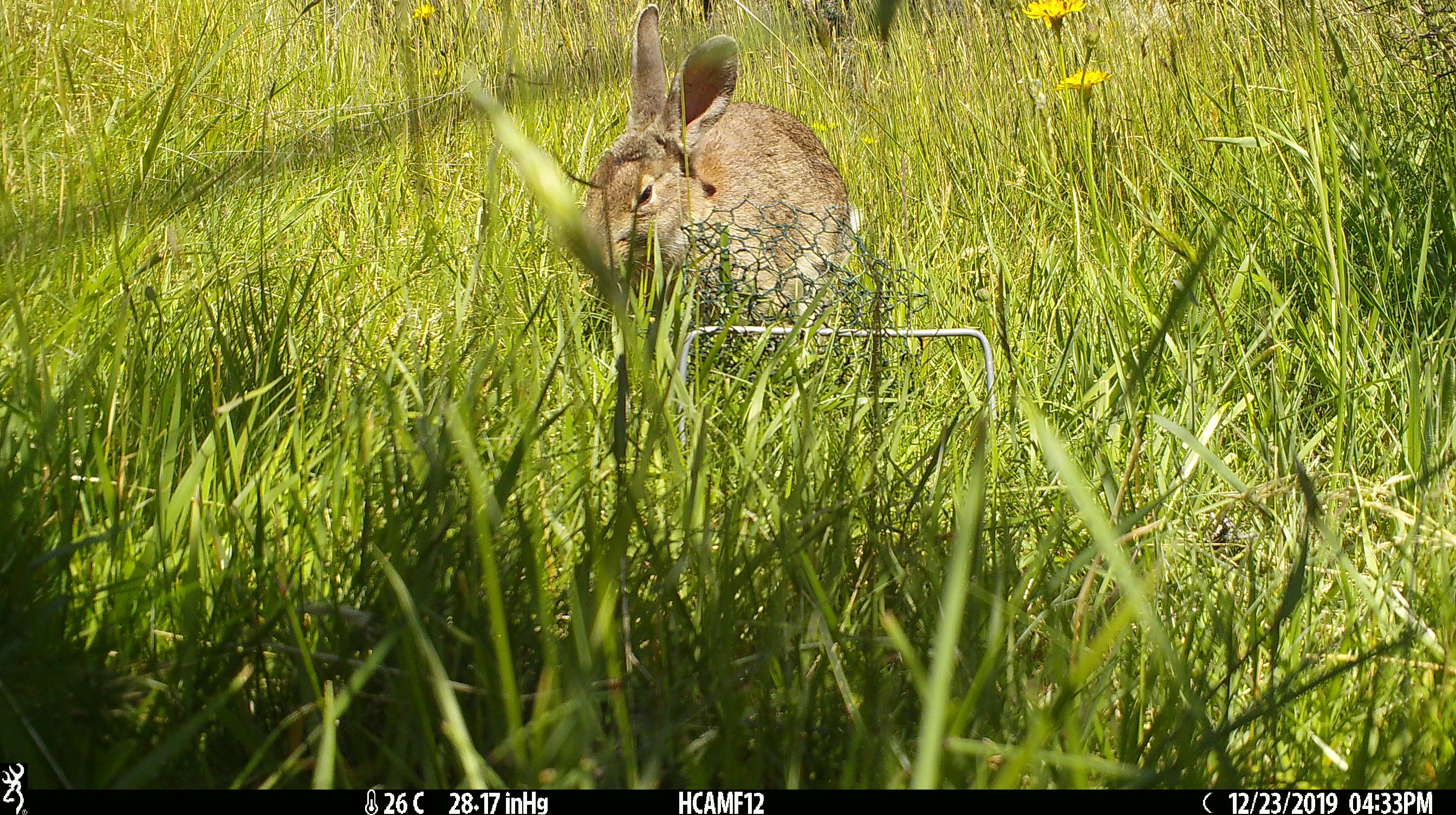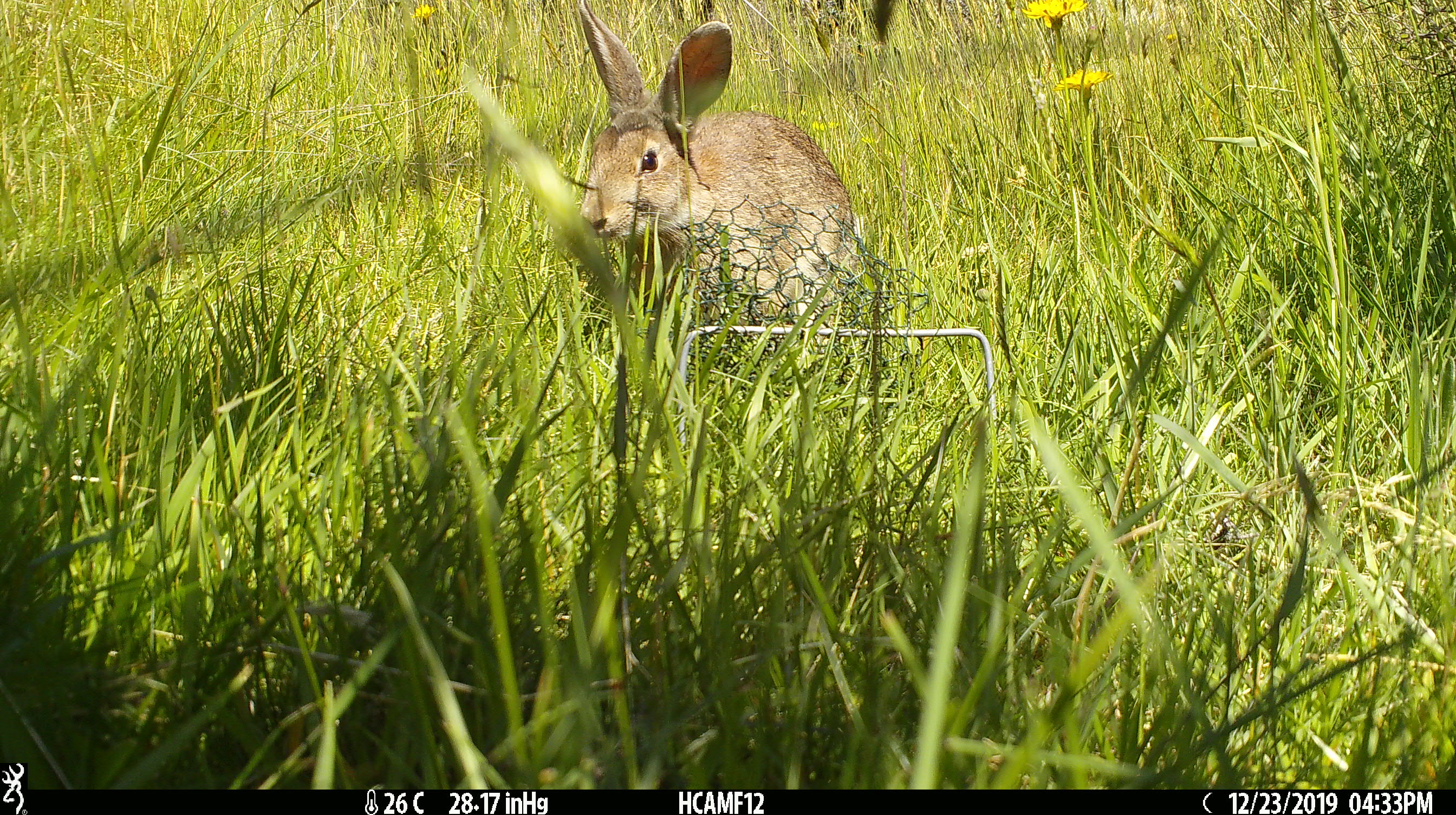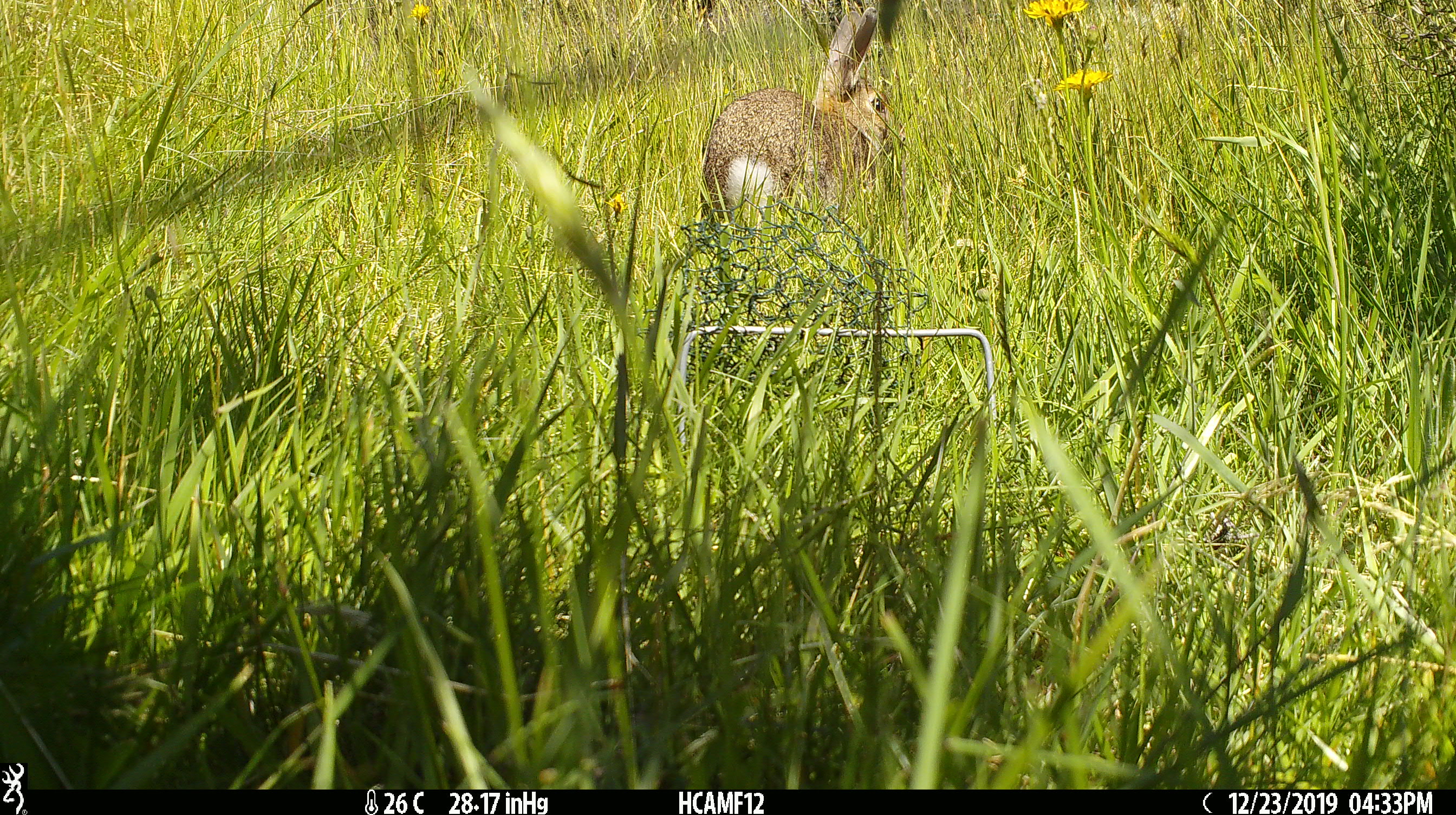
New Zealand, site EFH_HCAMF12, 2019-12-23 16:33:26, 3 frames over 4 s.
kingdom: Animalia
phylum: Chordata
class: Mammalia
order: Lagomorpha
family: Leporidae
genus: Oryctolagus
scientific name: Oryctolagus cuniculus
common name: european rabbit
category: rabbit